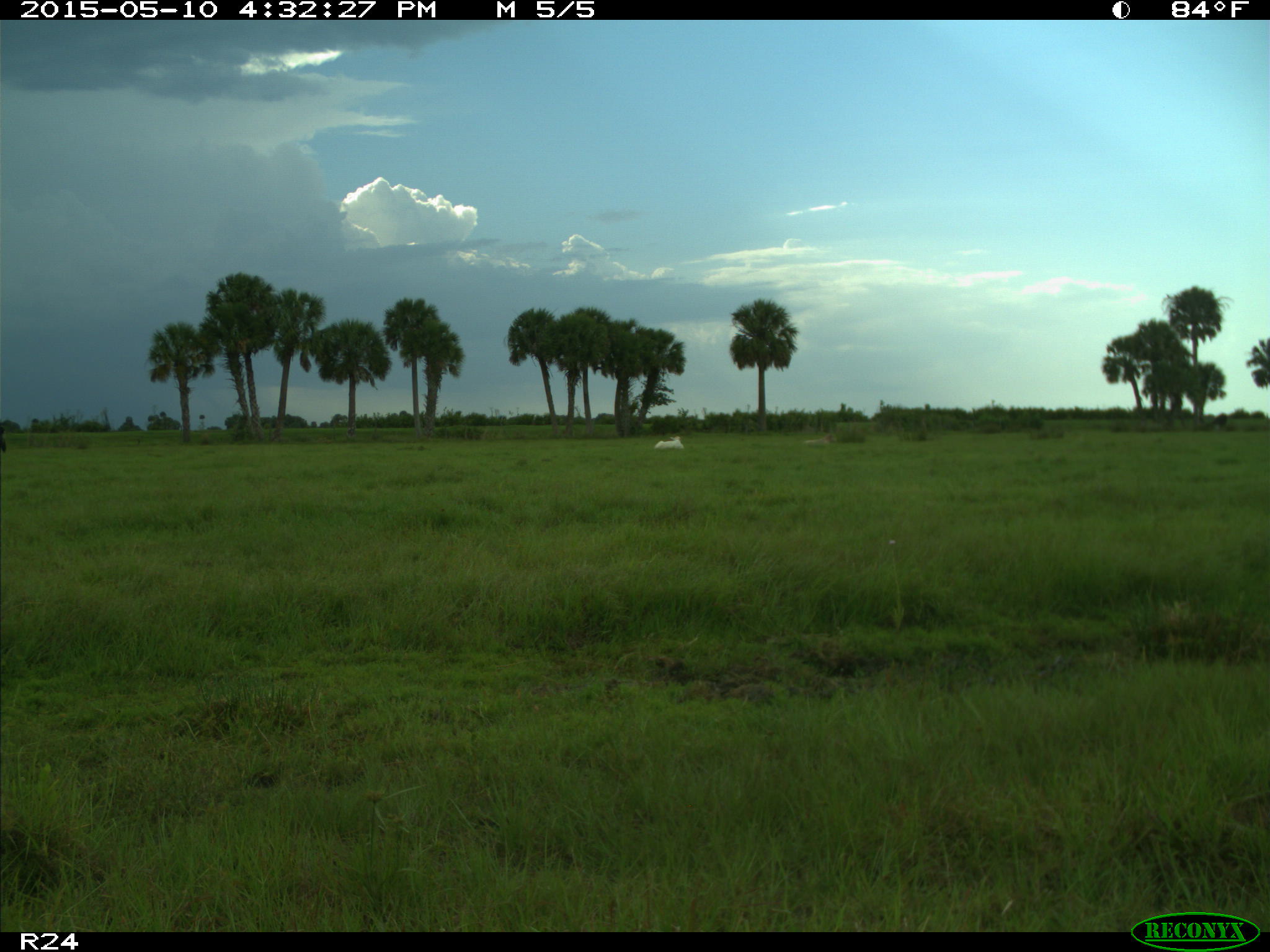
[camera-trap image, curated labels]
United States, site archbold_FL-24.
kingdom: Animalia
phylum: Chordata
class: Mammalia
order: Artiodactyla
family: Bovidae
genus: Bos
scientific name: Bos taurus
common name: domestic cow